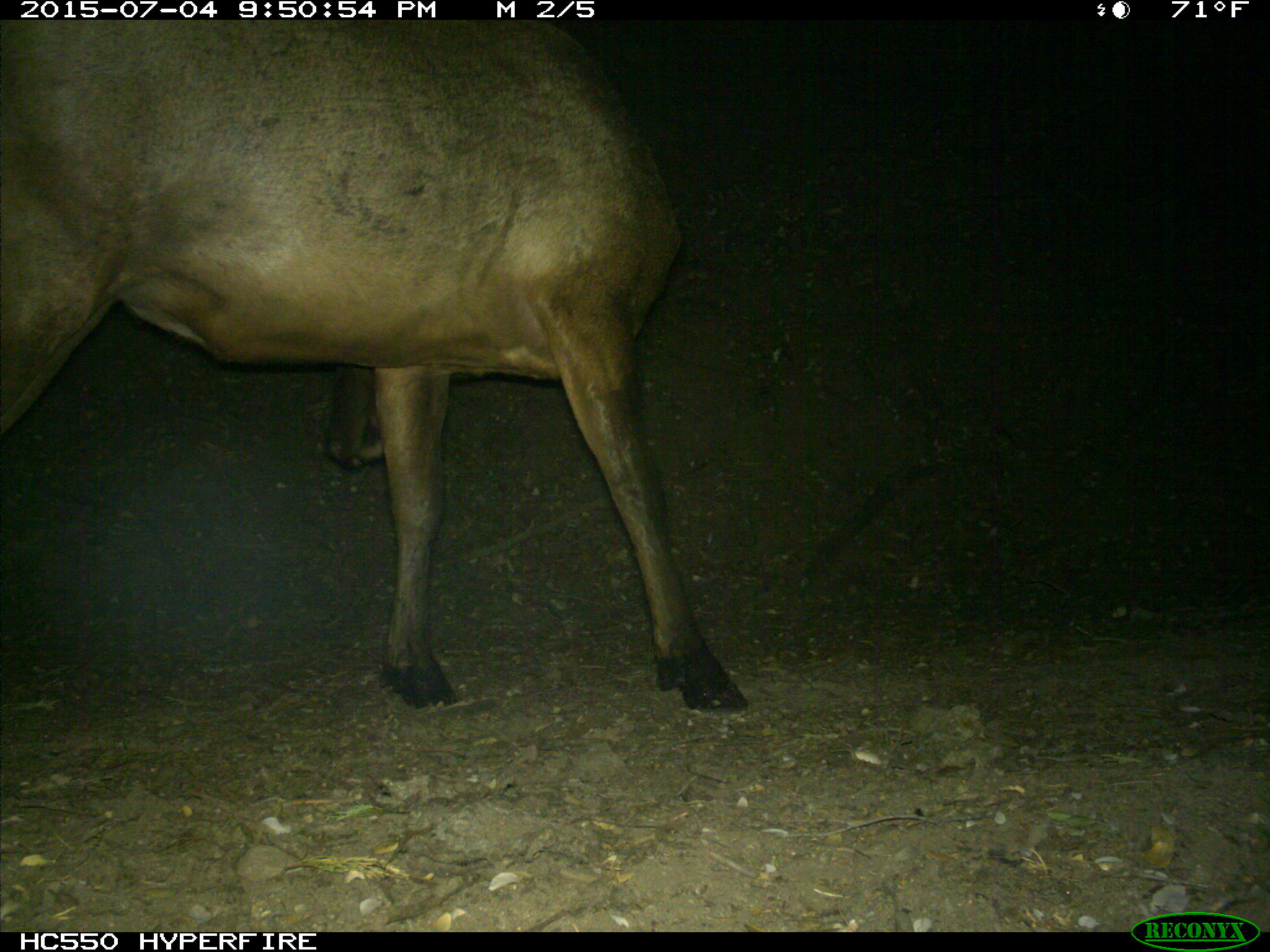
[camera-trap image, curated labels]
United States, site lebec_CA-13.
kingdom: Animalia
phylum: Chordata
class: Mammalia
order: Artiodactyla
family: Cervidae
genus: Cervus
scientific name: Cervus canadensis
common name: elk